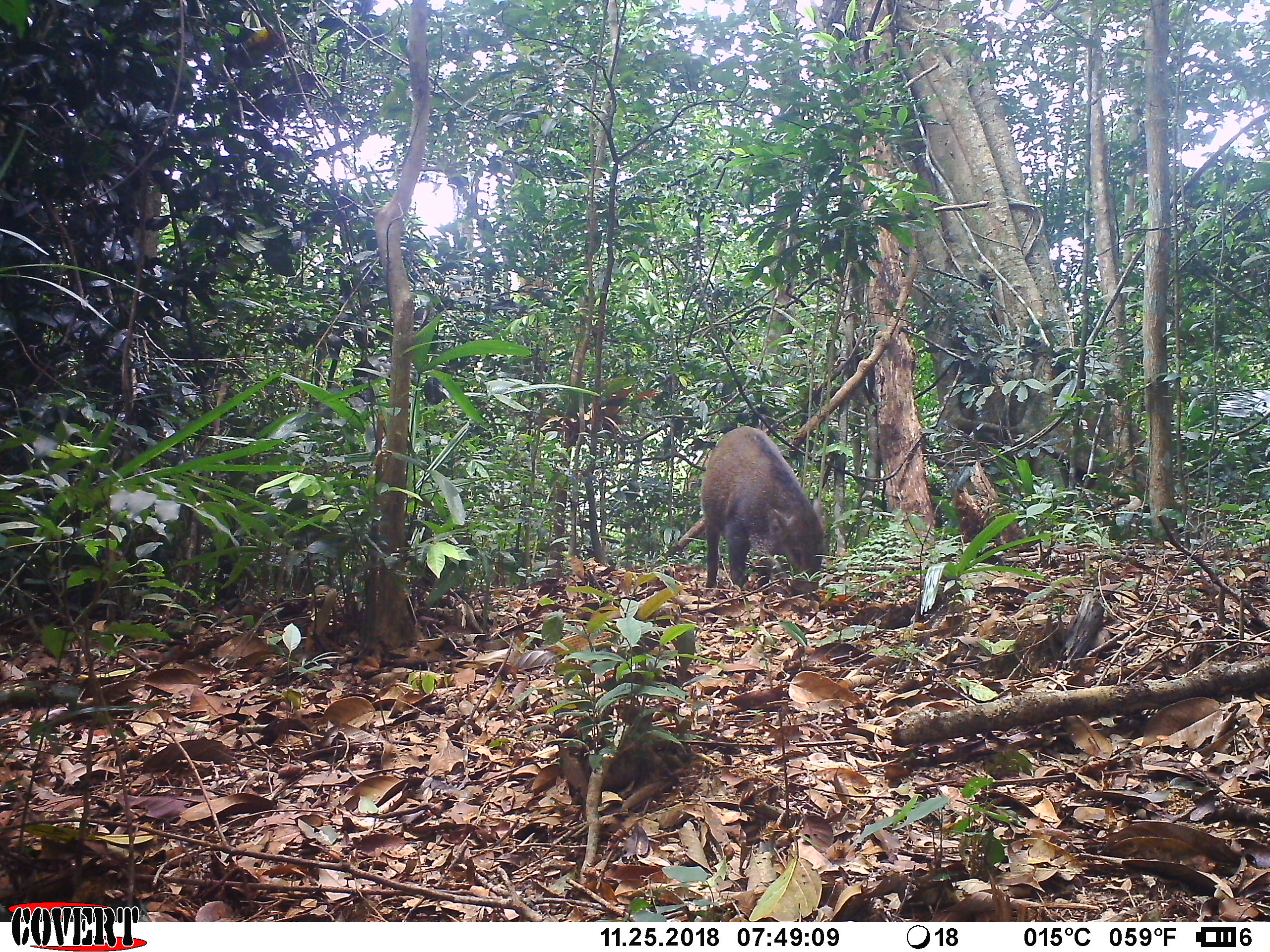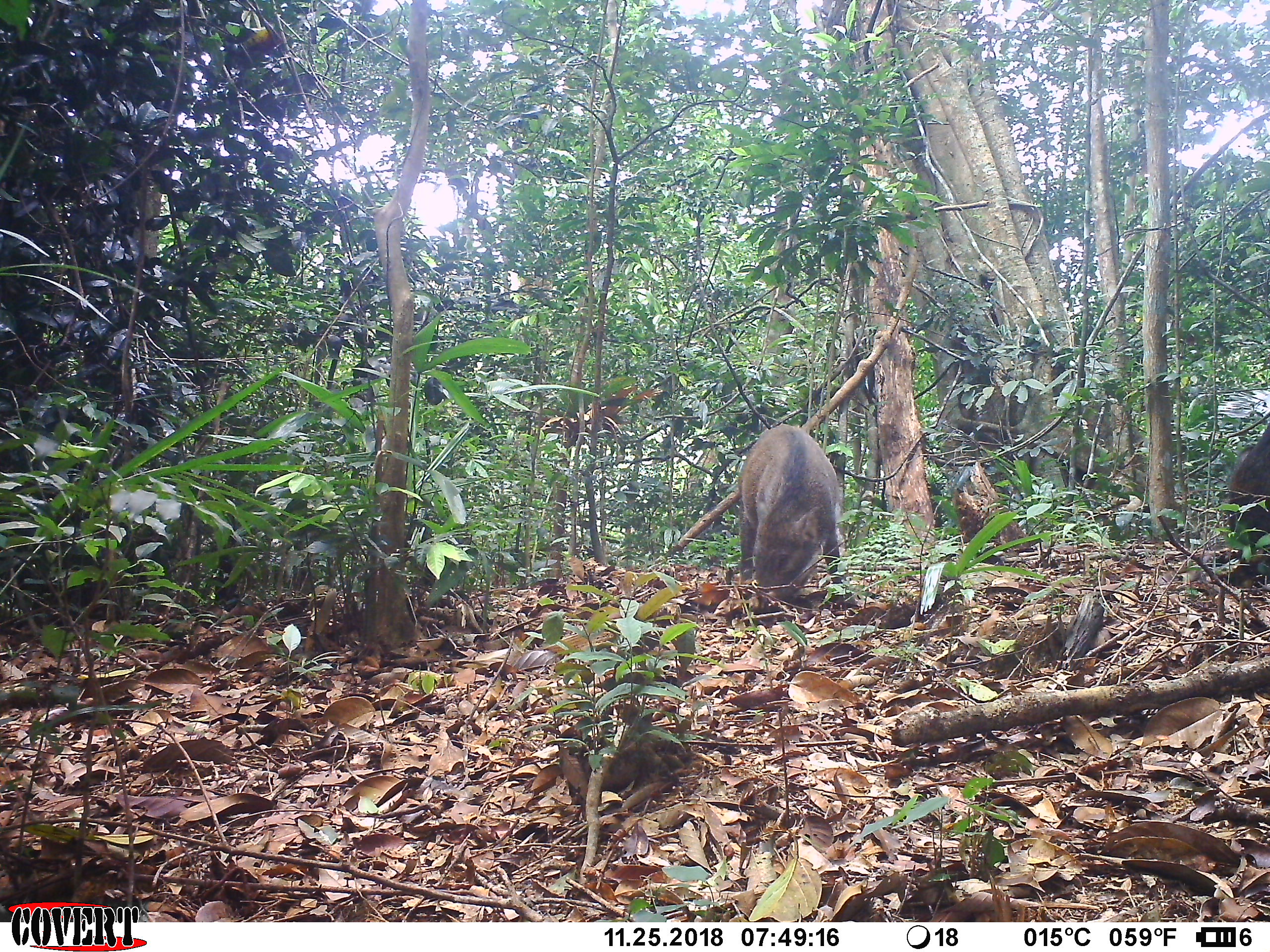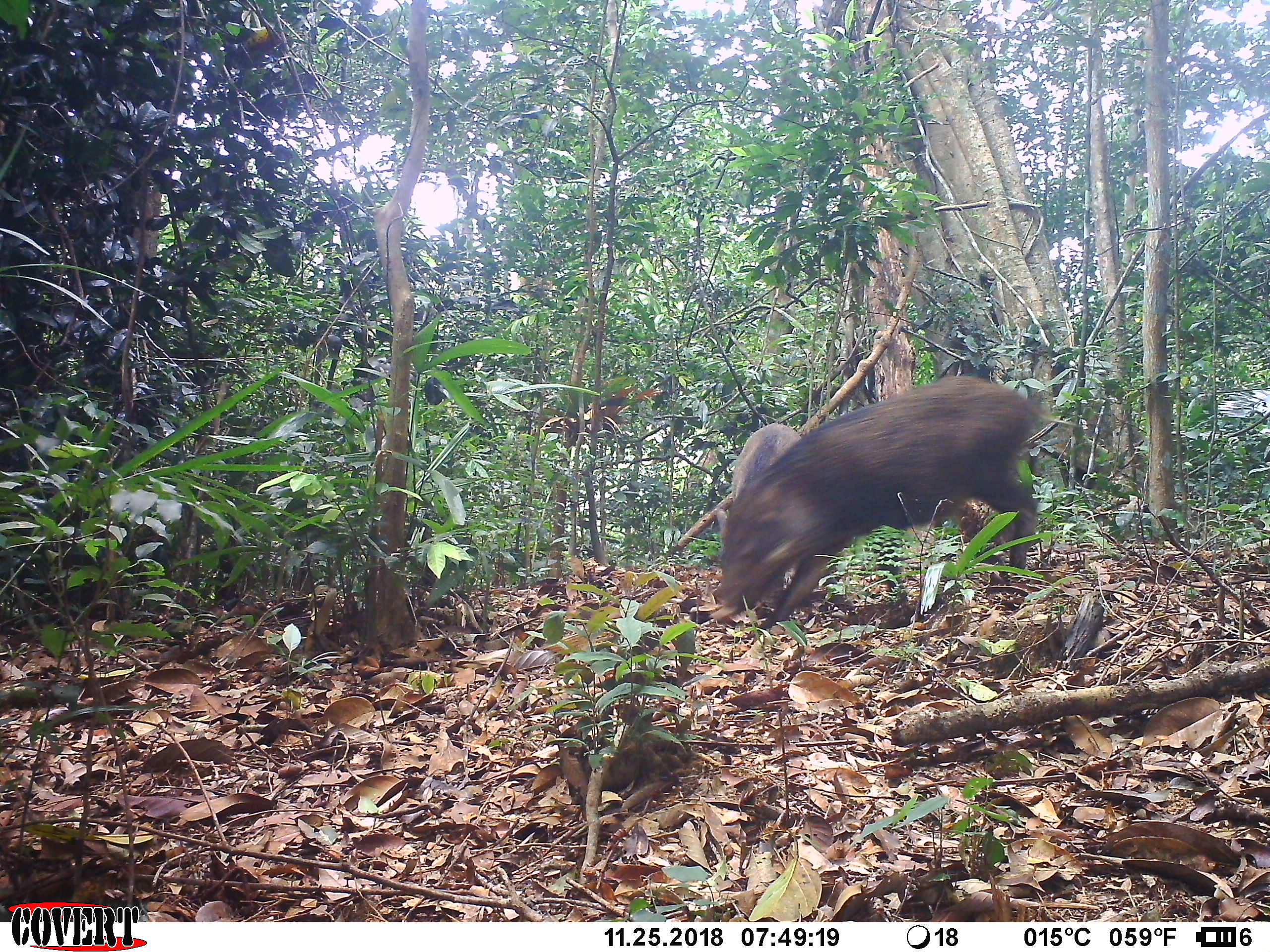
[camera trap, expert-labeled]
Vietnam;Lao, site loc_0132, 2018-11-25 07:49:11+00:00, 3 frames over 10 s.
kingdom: Animalia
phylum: Chordata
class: Mammalia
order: Artiodactyla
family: Suidae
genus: Sus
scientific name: Sus scrofa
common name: eurasian wild pig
Eurasian wild pig (Sus scrofa). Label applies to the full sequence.